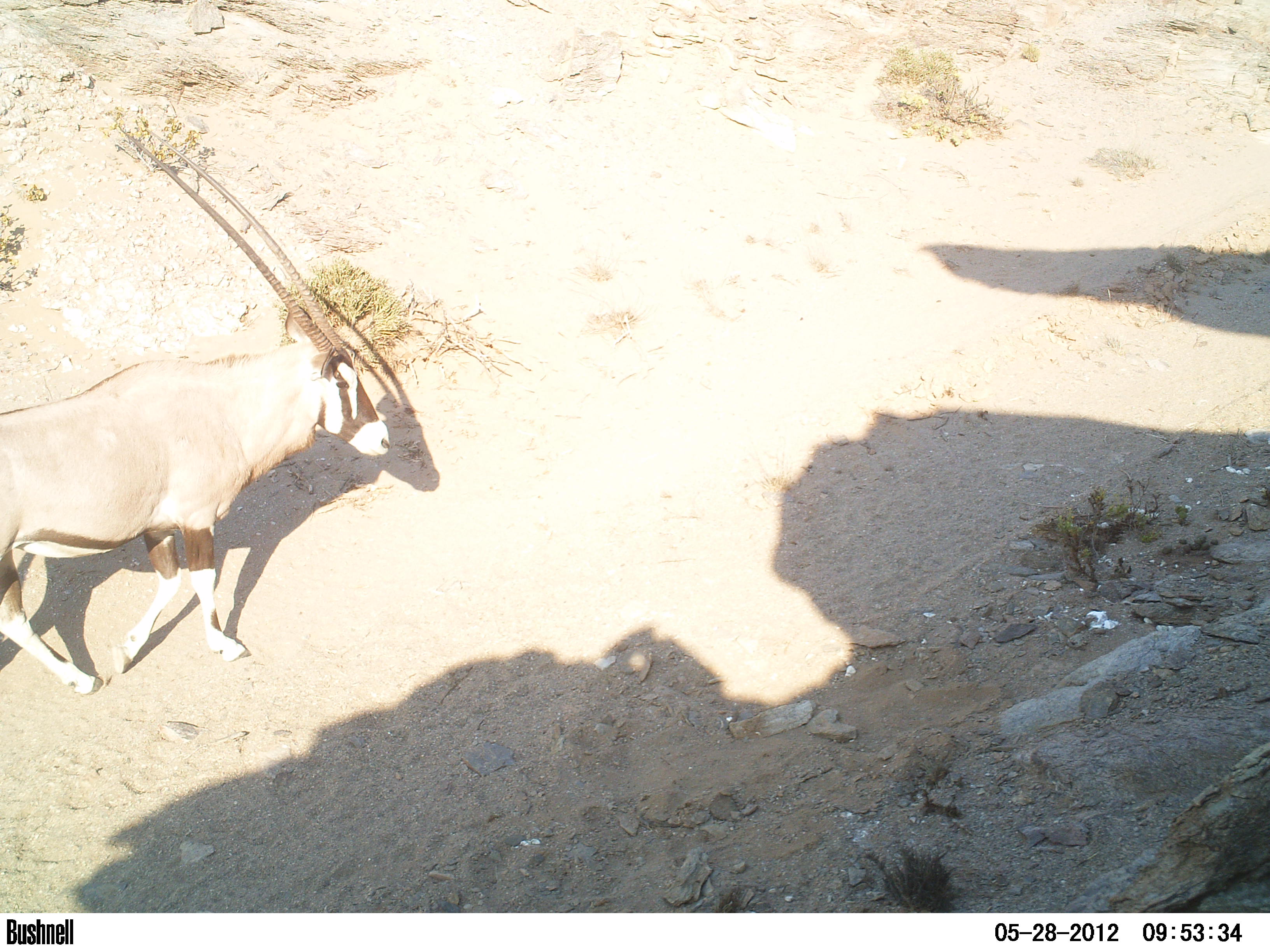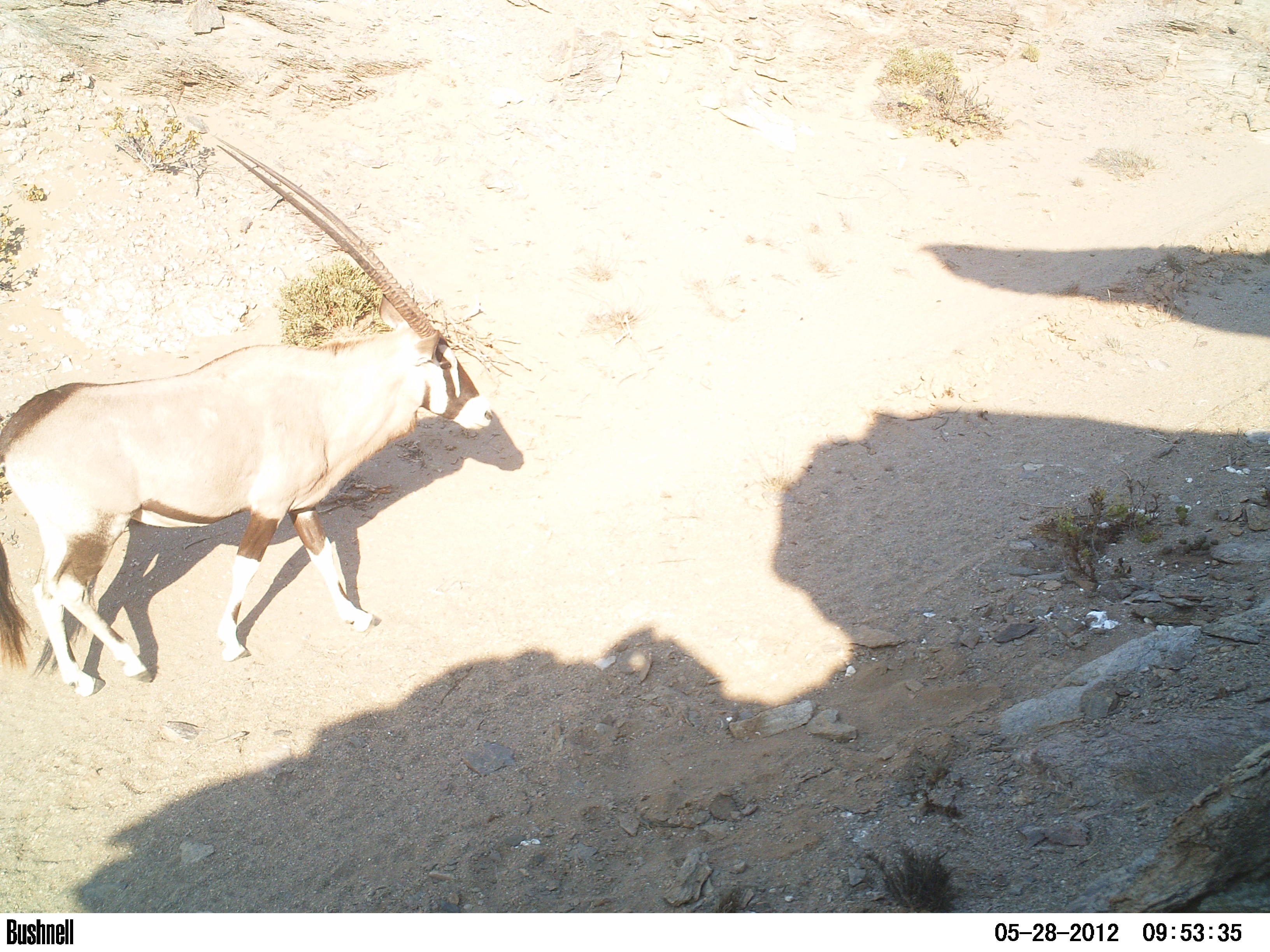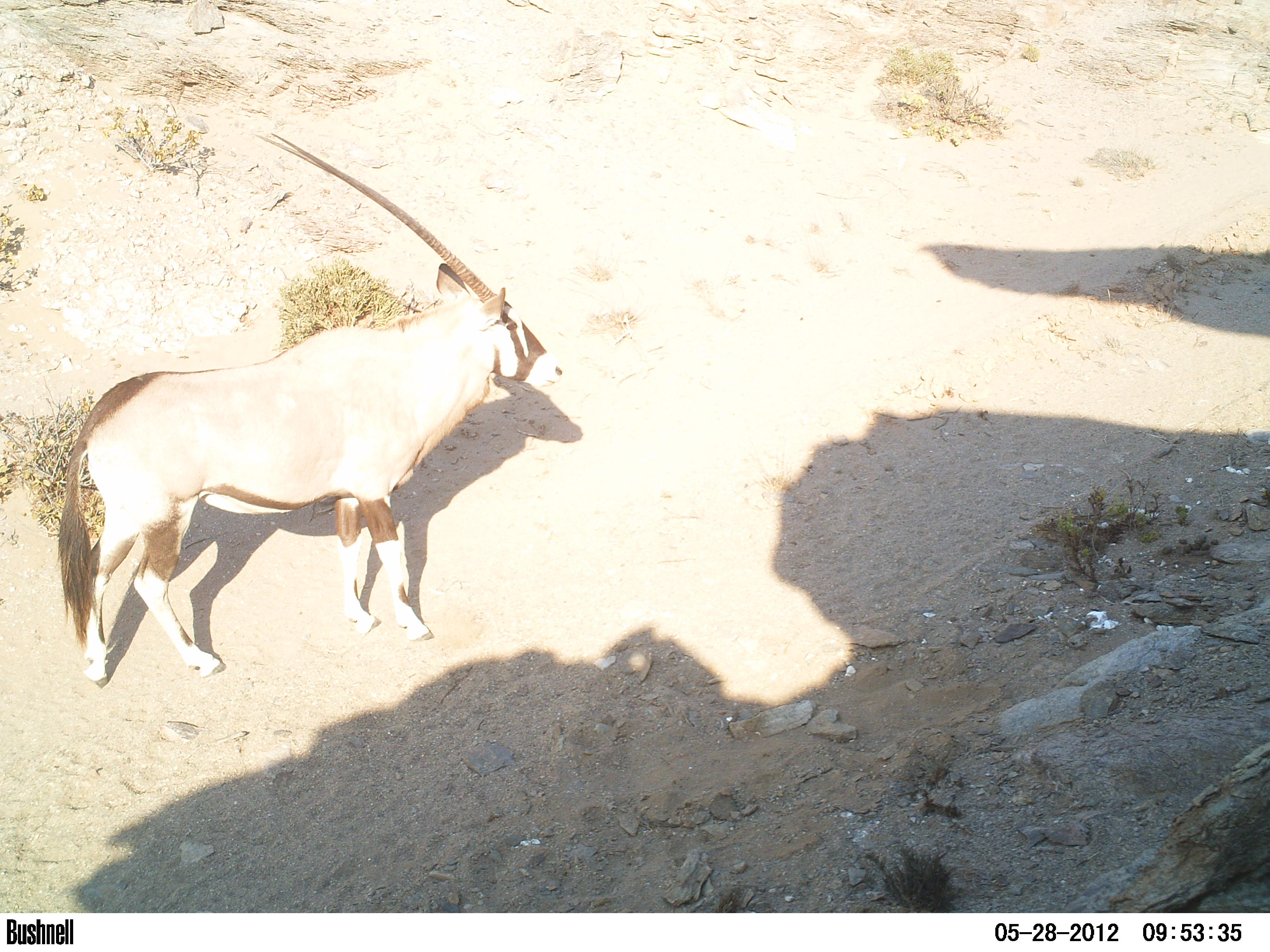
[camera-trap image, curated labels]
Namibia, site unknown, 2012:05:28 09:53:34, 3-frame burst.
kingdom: Animalia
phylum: Chordata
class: Mammalia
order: Artiodactyla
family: Bovidae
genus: Oryx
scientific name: Oryx gazella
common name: gemsbok